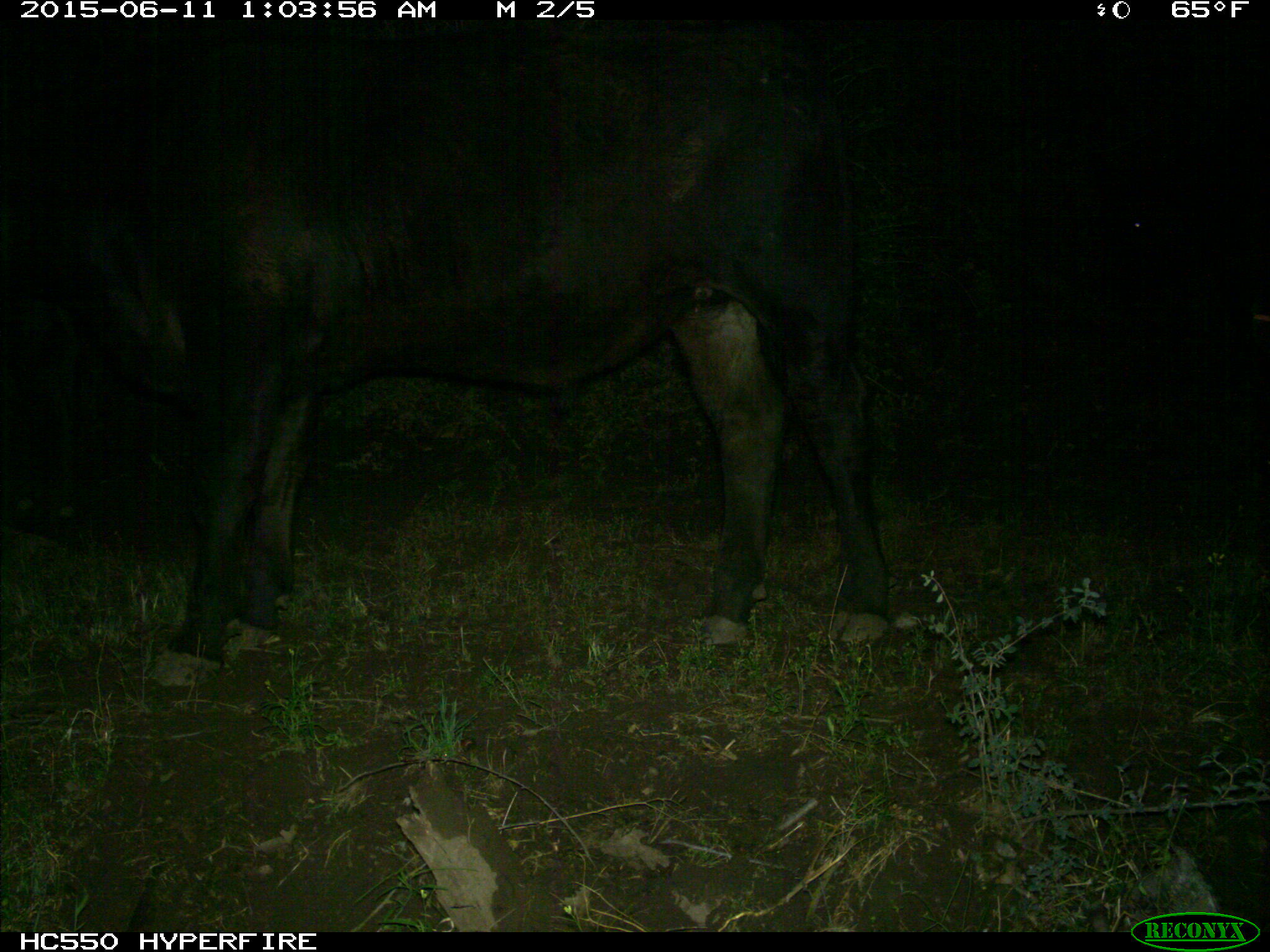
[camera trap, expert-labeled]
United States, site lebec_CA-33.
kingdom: Animalia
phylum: Chordata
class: Mammalia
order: Artiodactyla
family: Bovidae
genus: Bos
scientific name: Bos taurus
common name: domestic cow